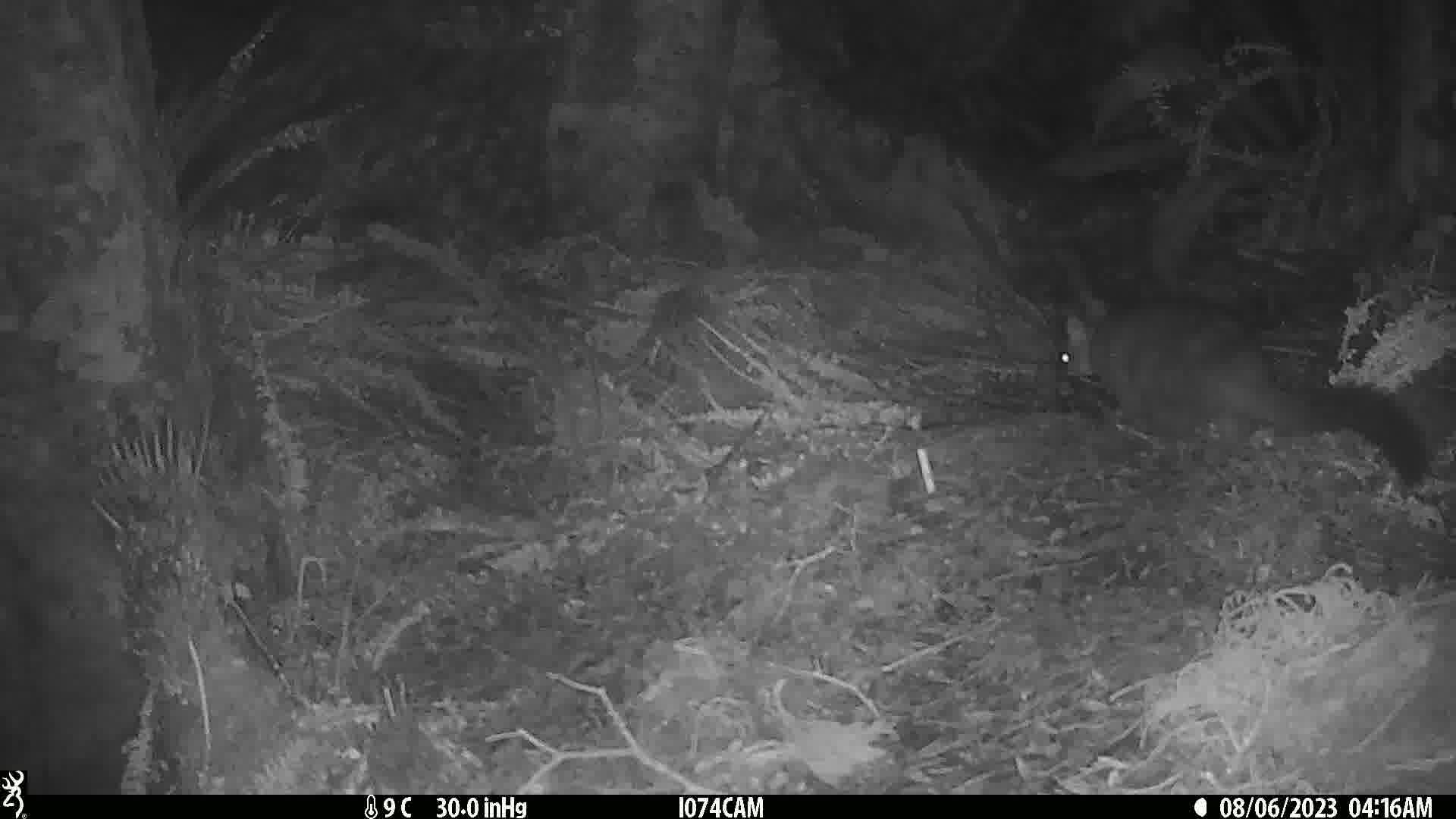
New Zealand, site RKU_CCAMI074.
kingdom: Animalia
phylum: Chordata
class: Mammalia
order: Diprotodontia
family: Phalangeridae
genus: Trichosurus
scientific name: Trichosurus vulpecula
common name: common brushtail possum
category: possum